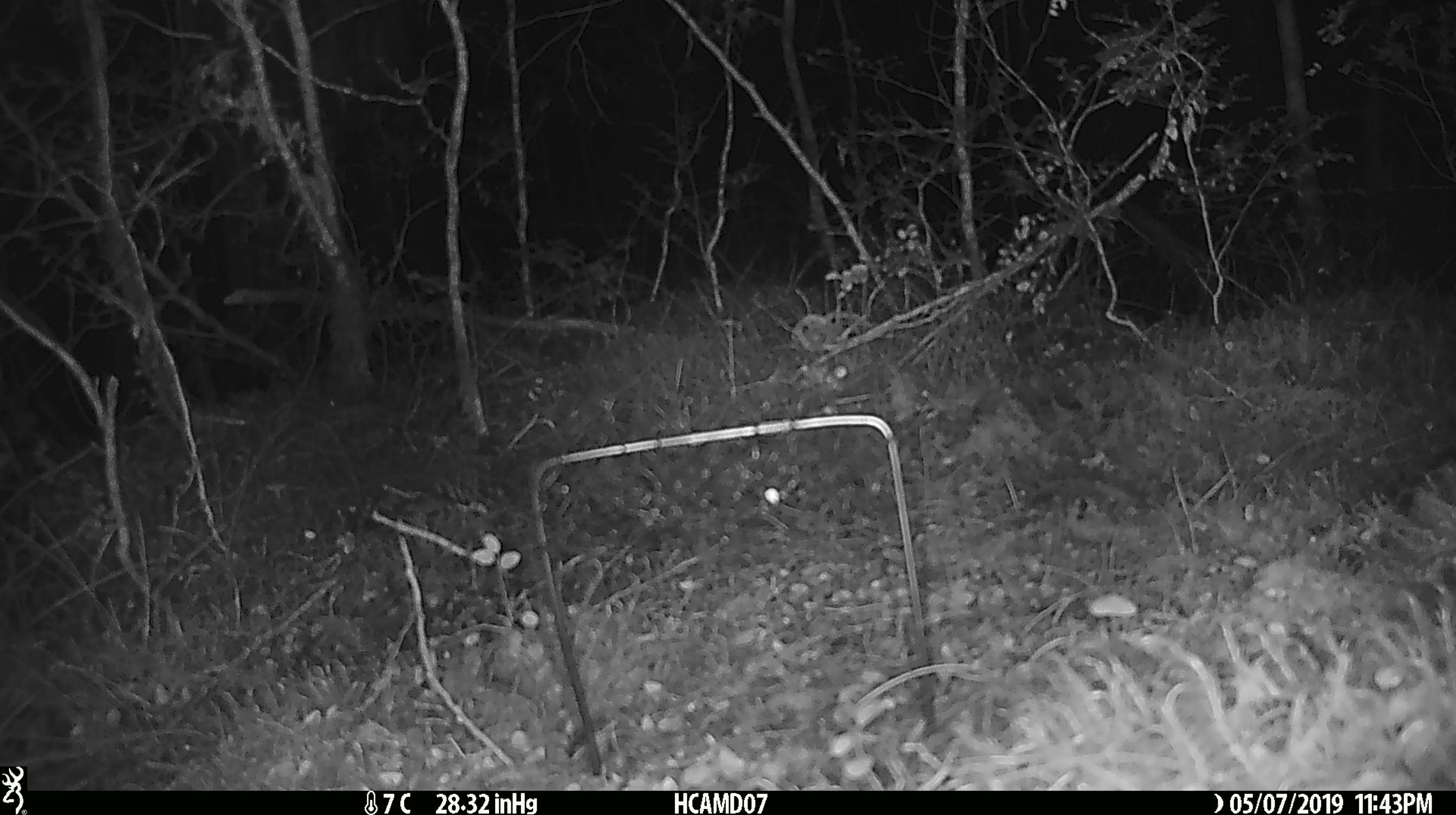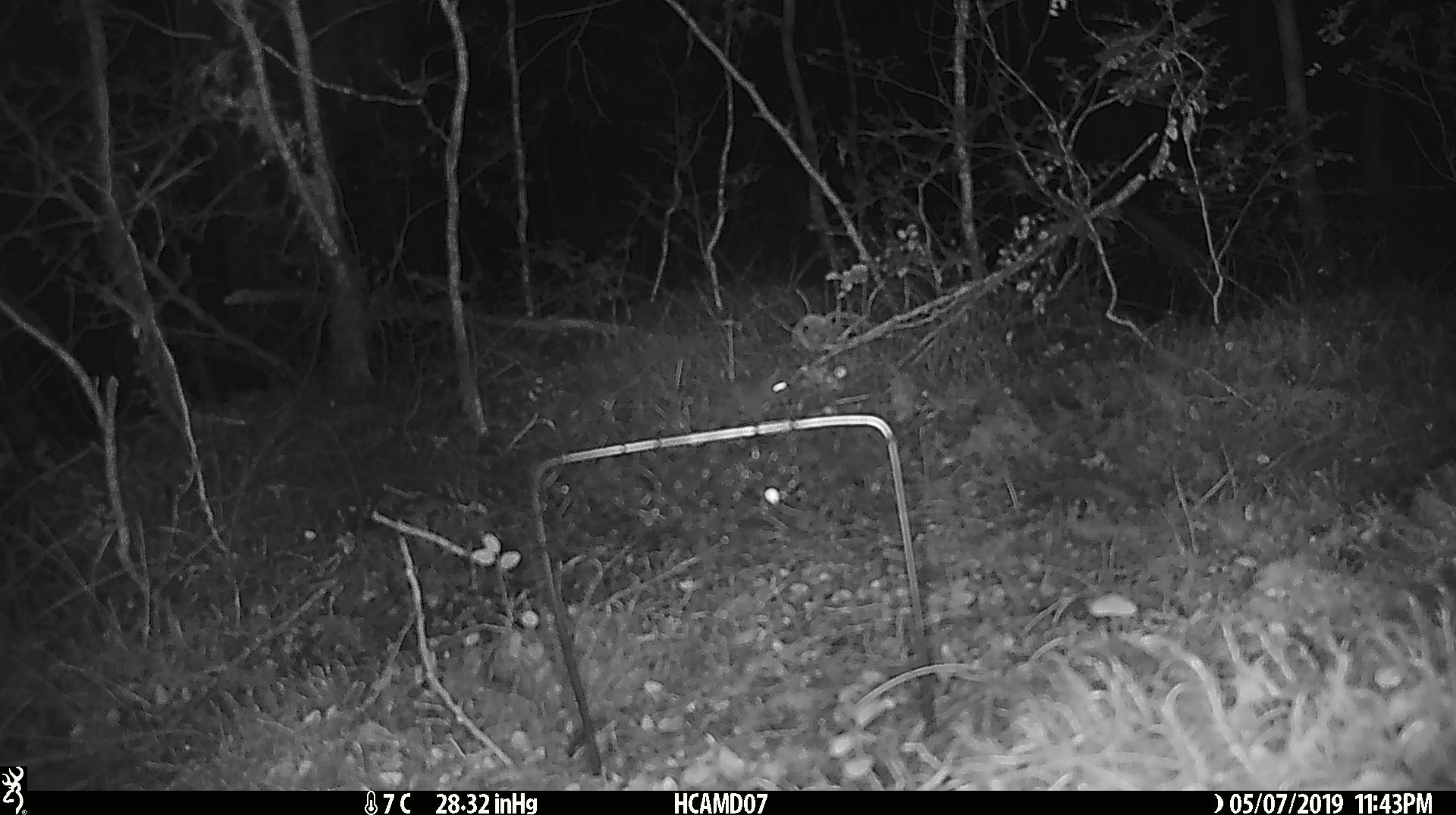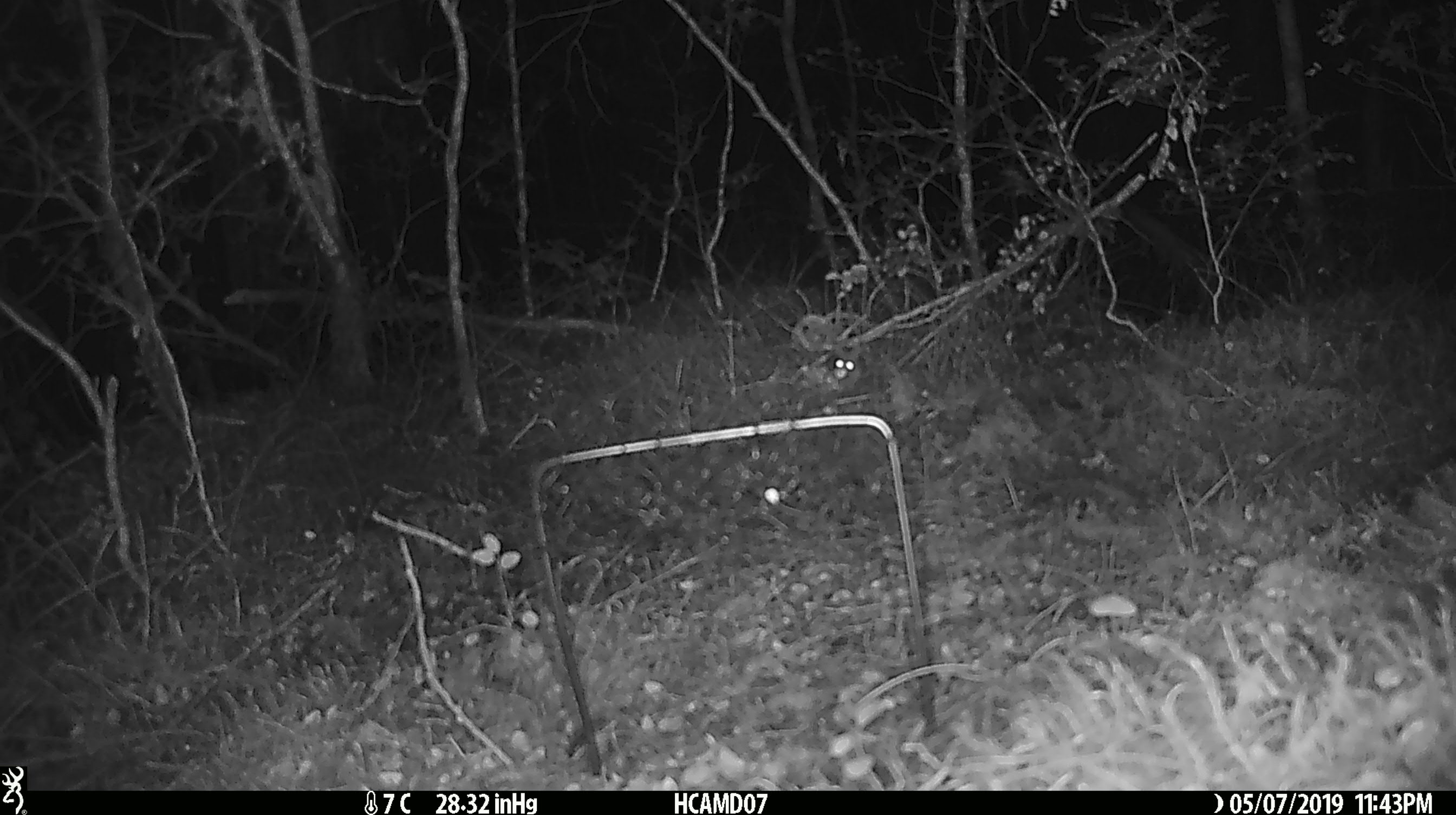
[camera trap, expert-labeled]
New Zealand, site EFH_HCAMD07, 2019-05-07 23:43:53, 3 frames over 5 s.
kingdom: Animalia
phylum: Chordata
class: Mammalia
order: Rodentia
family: Muridae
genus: Mus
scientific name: Mus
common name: mouse